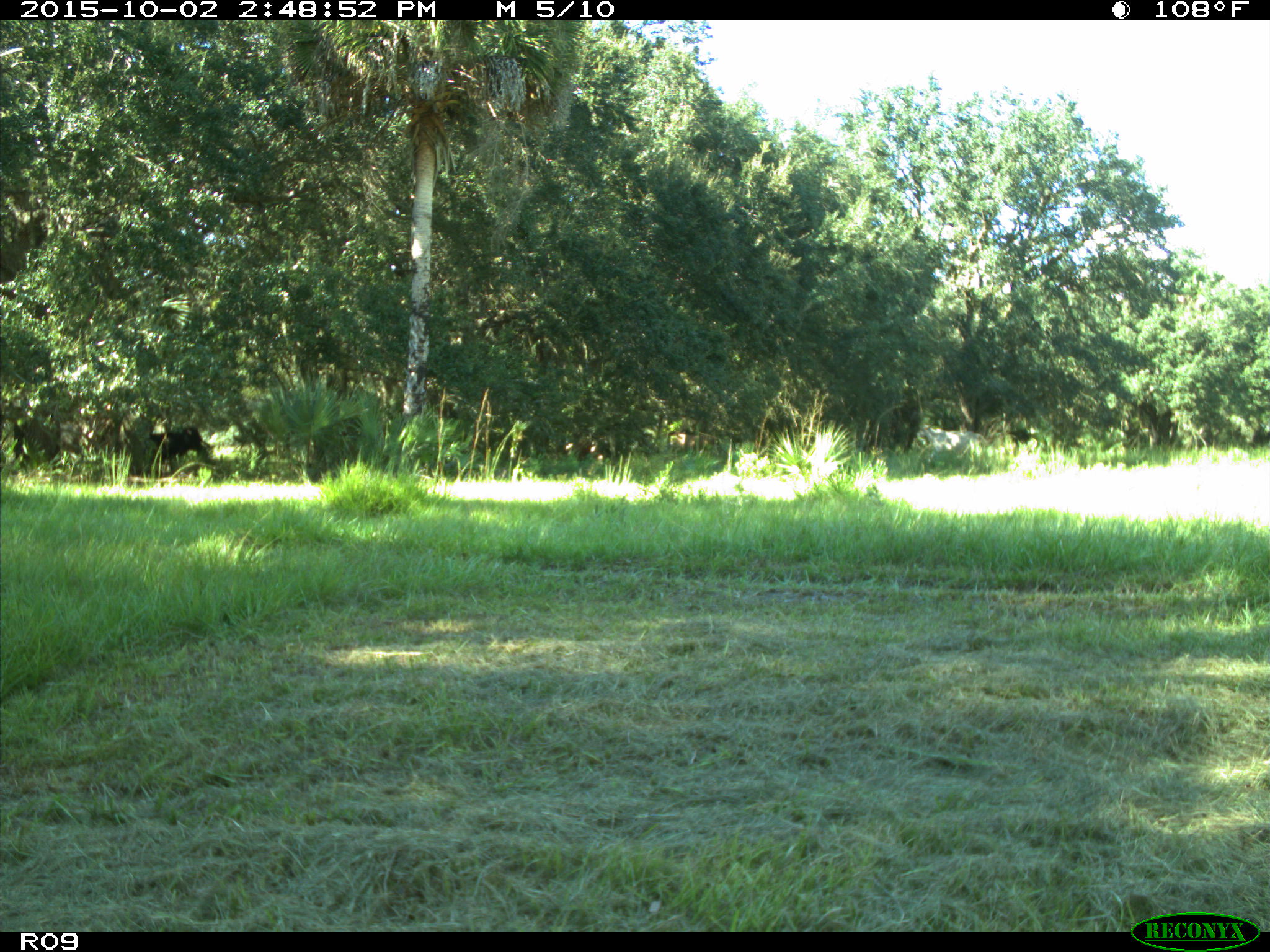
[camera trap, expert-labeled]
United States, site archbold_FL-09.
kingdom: Animalia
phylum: Chordata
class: Mammalia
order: Artiodactyla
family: Bovidae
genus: Bos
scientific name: Bos taurus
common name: domestic cow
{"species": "Bos taurus (domestic cow)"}